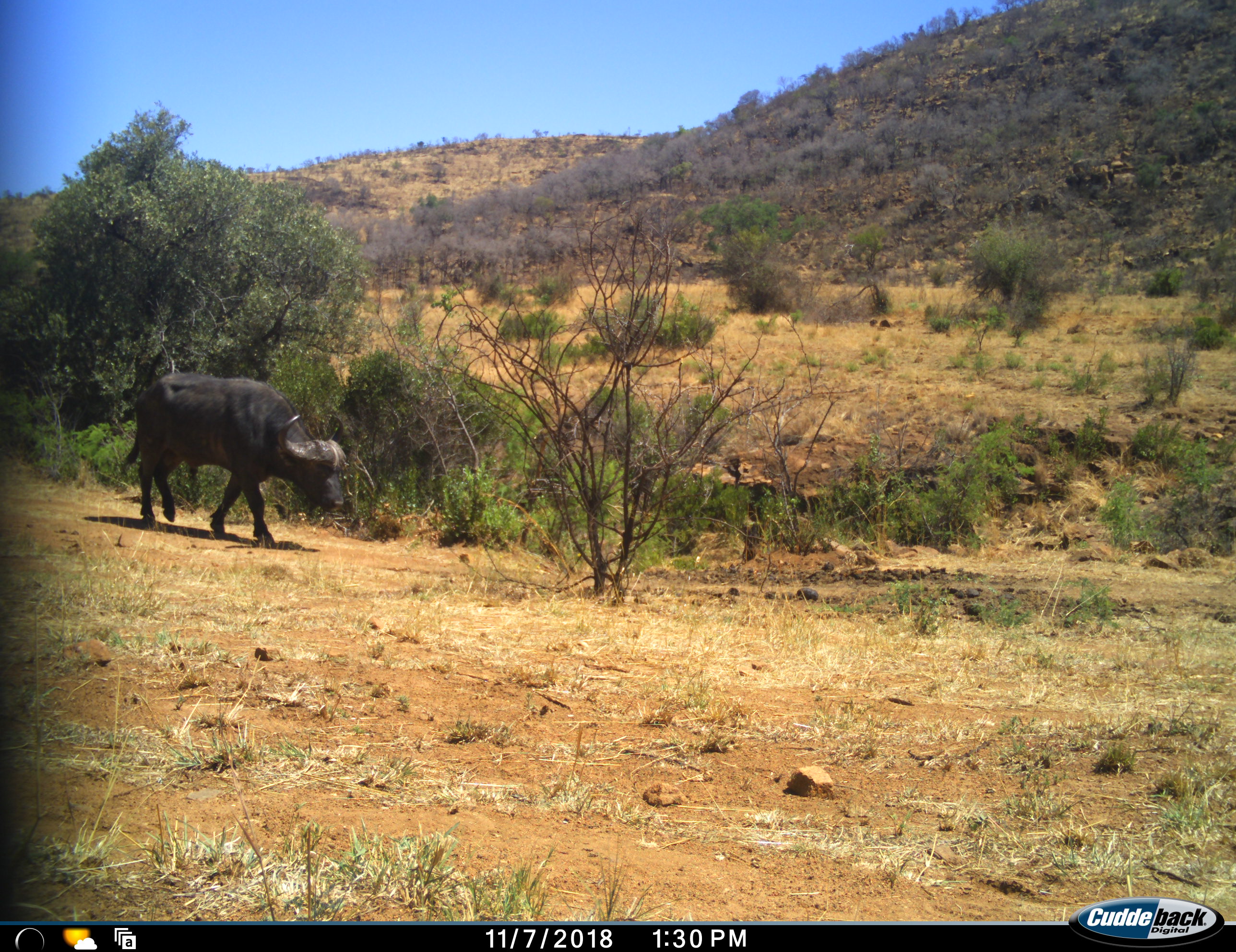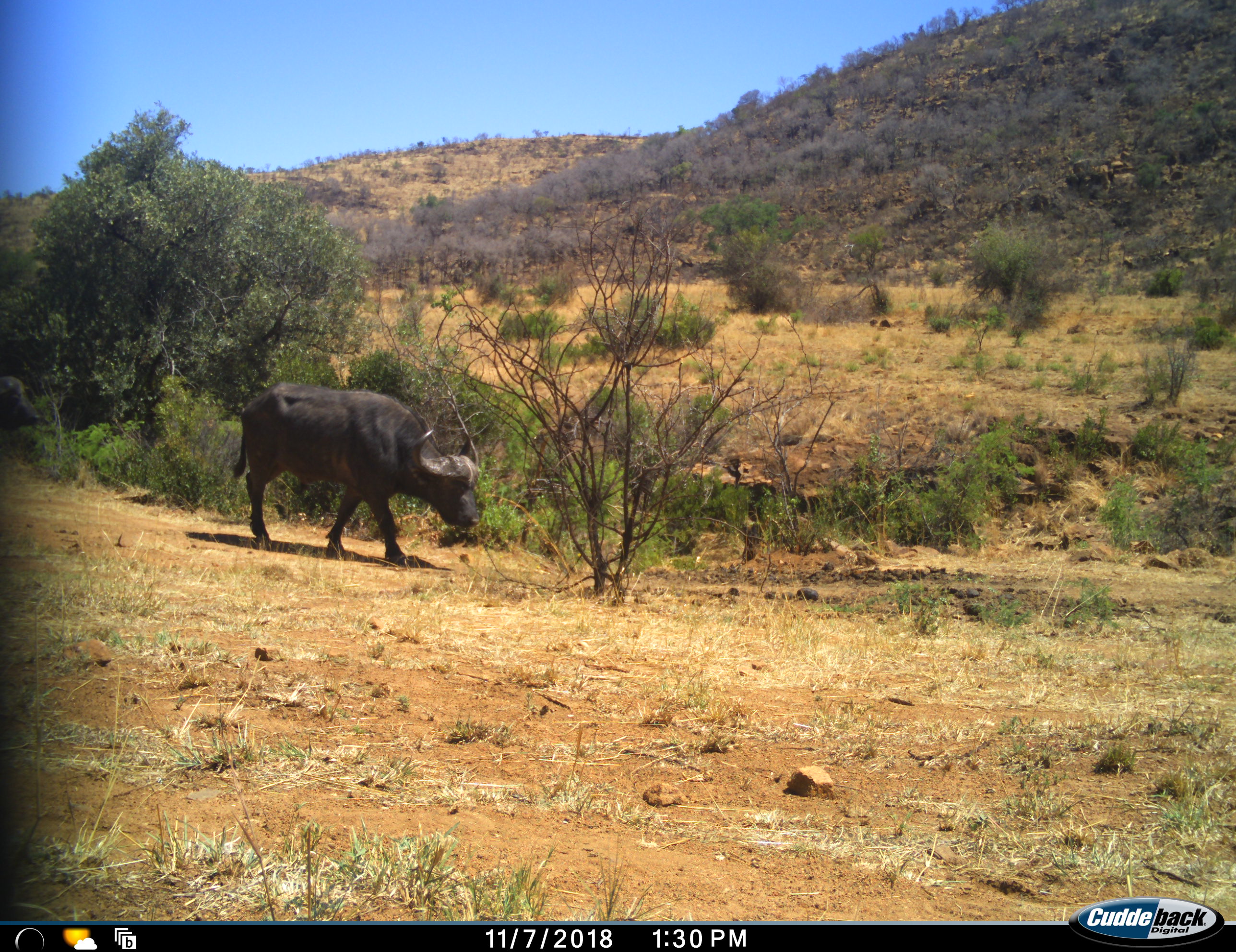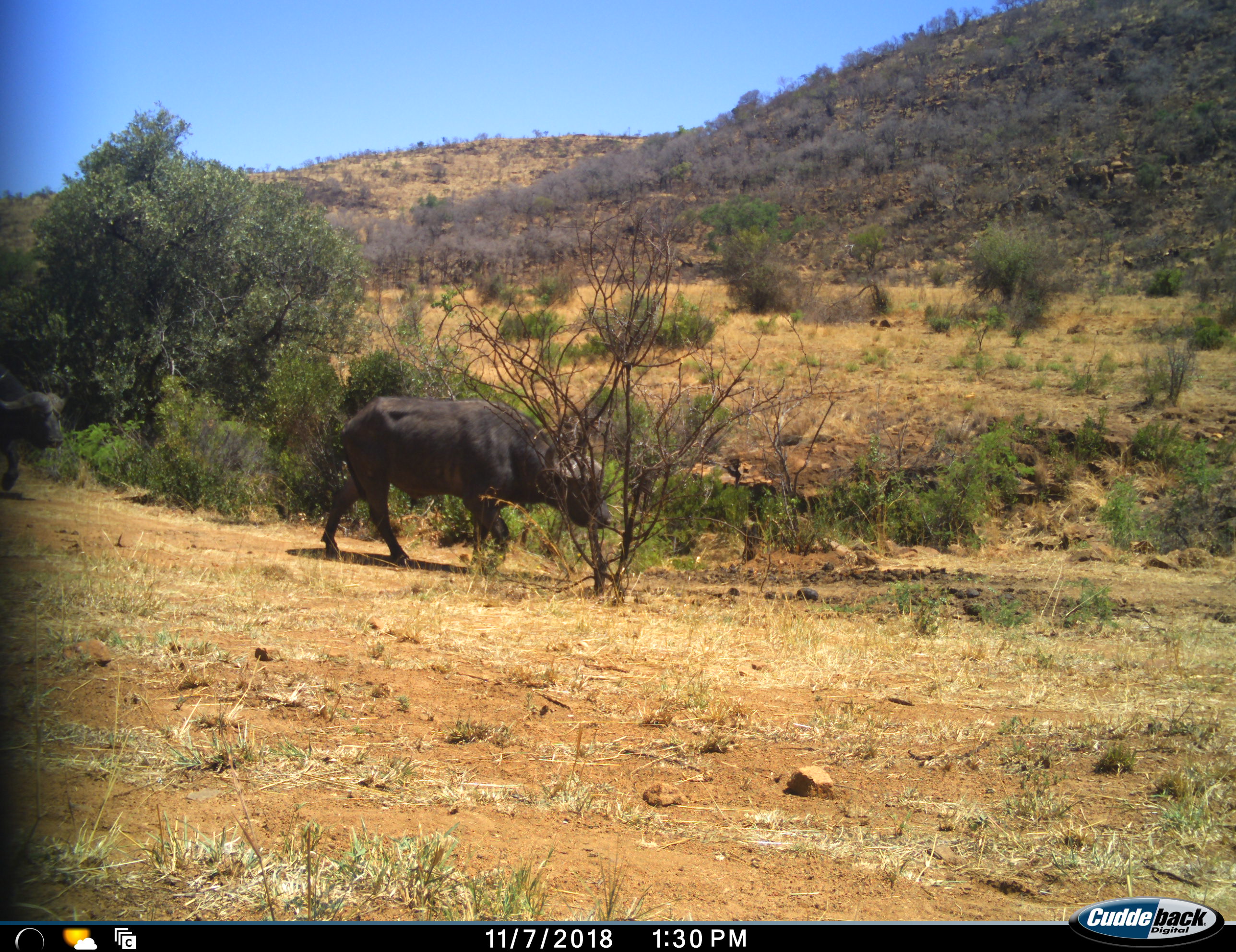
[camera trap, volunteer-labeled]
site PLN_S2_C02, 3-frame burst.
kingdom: Animalia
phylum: Chordata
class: Mammalia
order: Artiodactyla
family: Bovidae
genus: Syncerus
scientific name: Syncerus caffer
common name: african buffalo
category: buffalo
Buffalo (african buffalo) (Syncerus caffer), count 2. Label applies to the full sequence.